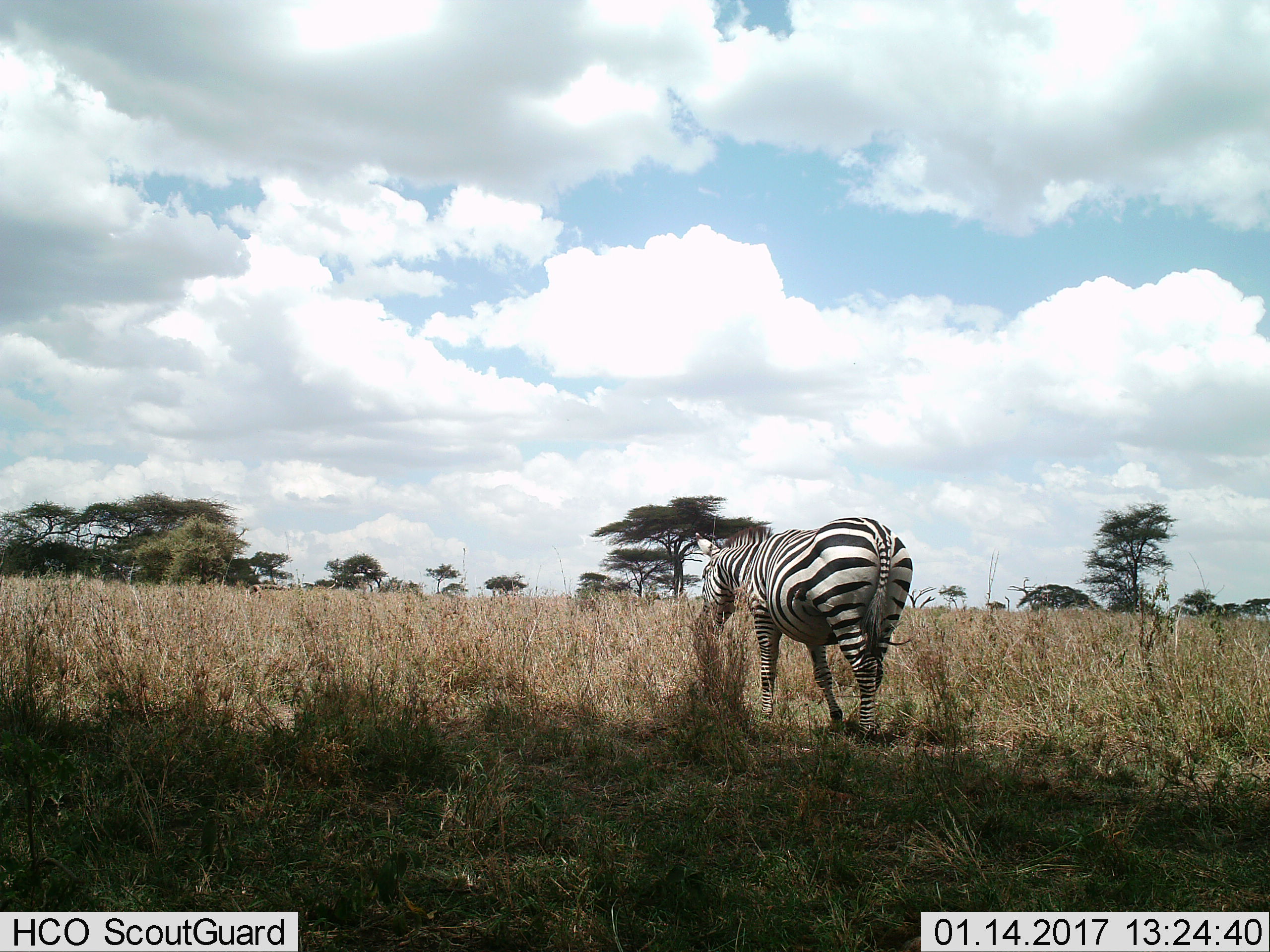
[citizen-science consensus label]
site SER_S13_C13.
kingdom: Animalia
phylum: Chordata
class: Mammalia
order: Perissodactyla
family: Equidae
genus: Equus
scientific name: Equus quagga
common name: plains zebra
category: zebraplains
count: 1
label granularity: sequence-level